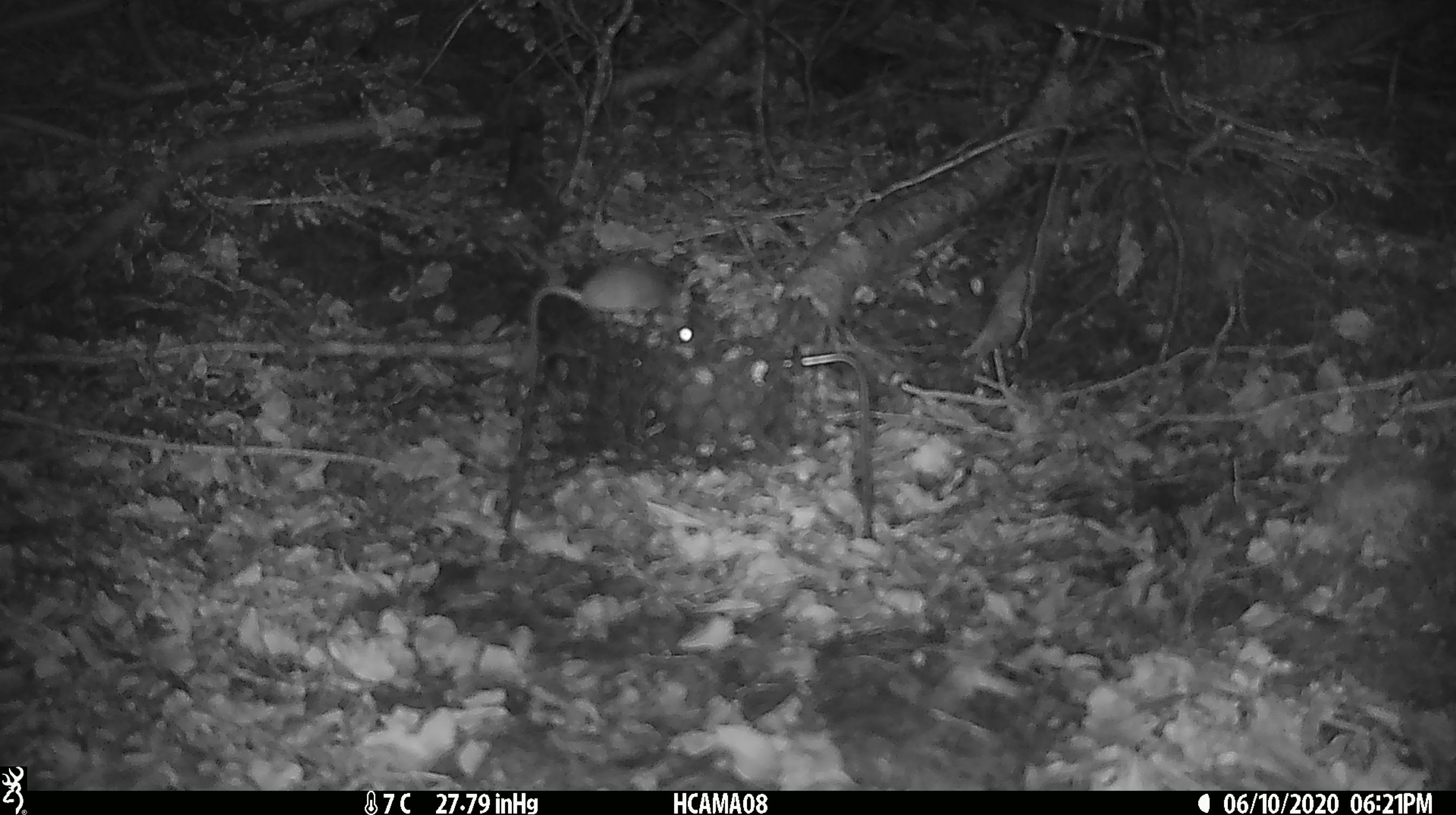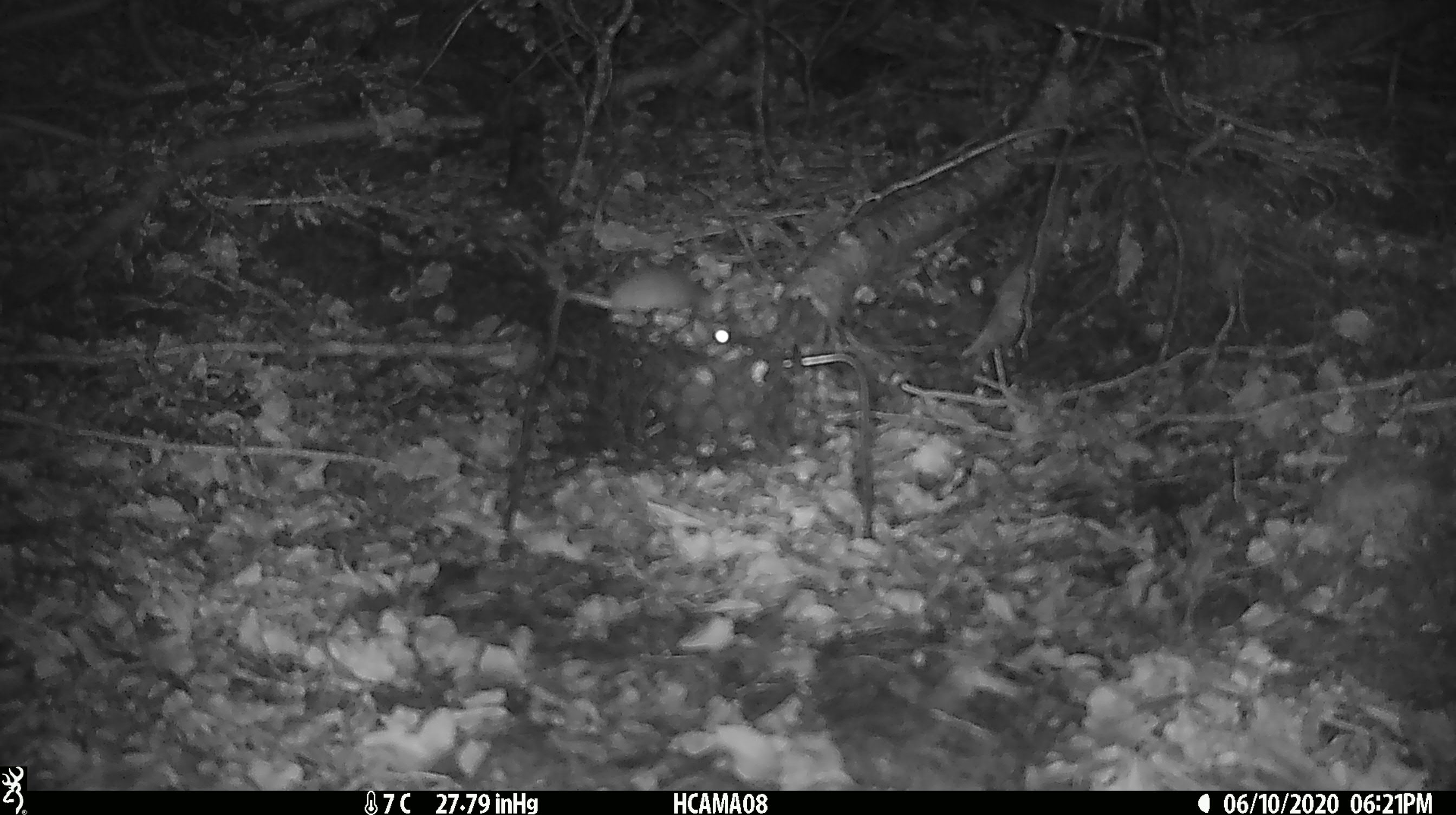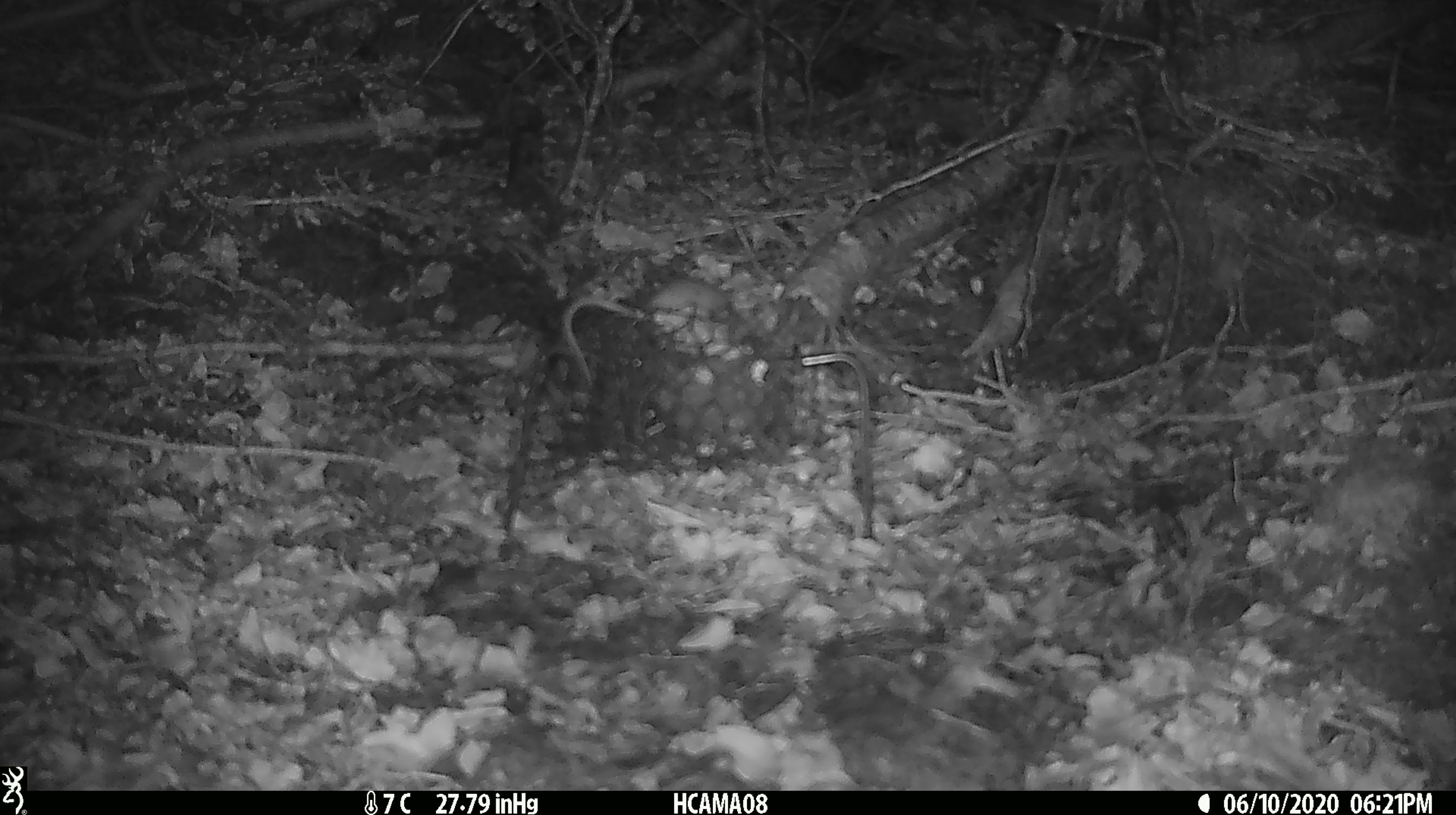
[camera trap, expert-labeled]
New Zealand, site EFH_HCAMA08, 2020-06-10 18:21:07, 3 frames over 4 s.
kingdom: Animalia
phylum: Chordata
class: Mammalia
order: Rodentia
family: Muridae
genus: Mus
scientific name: Mus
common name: mouse